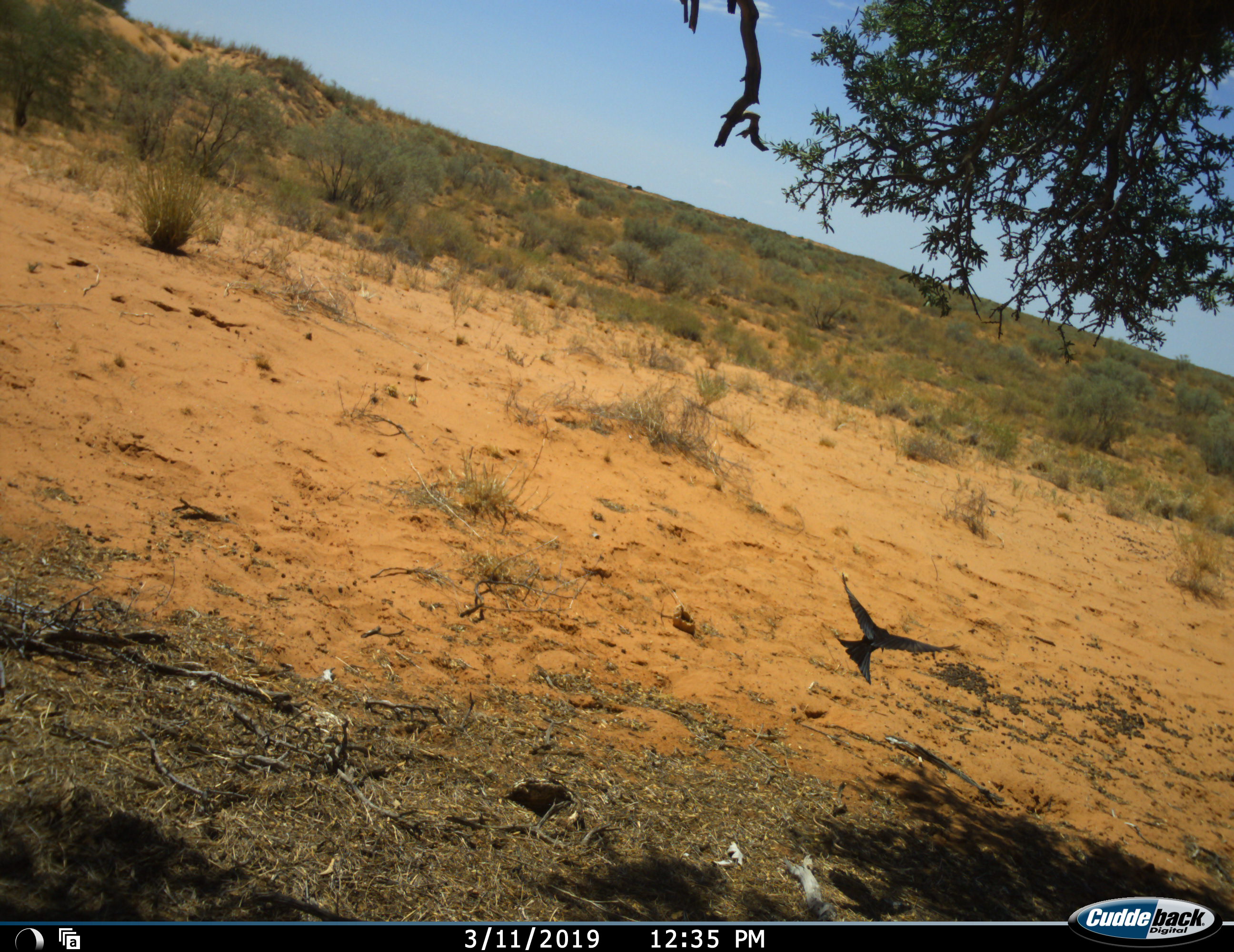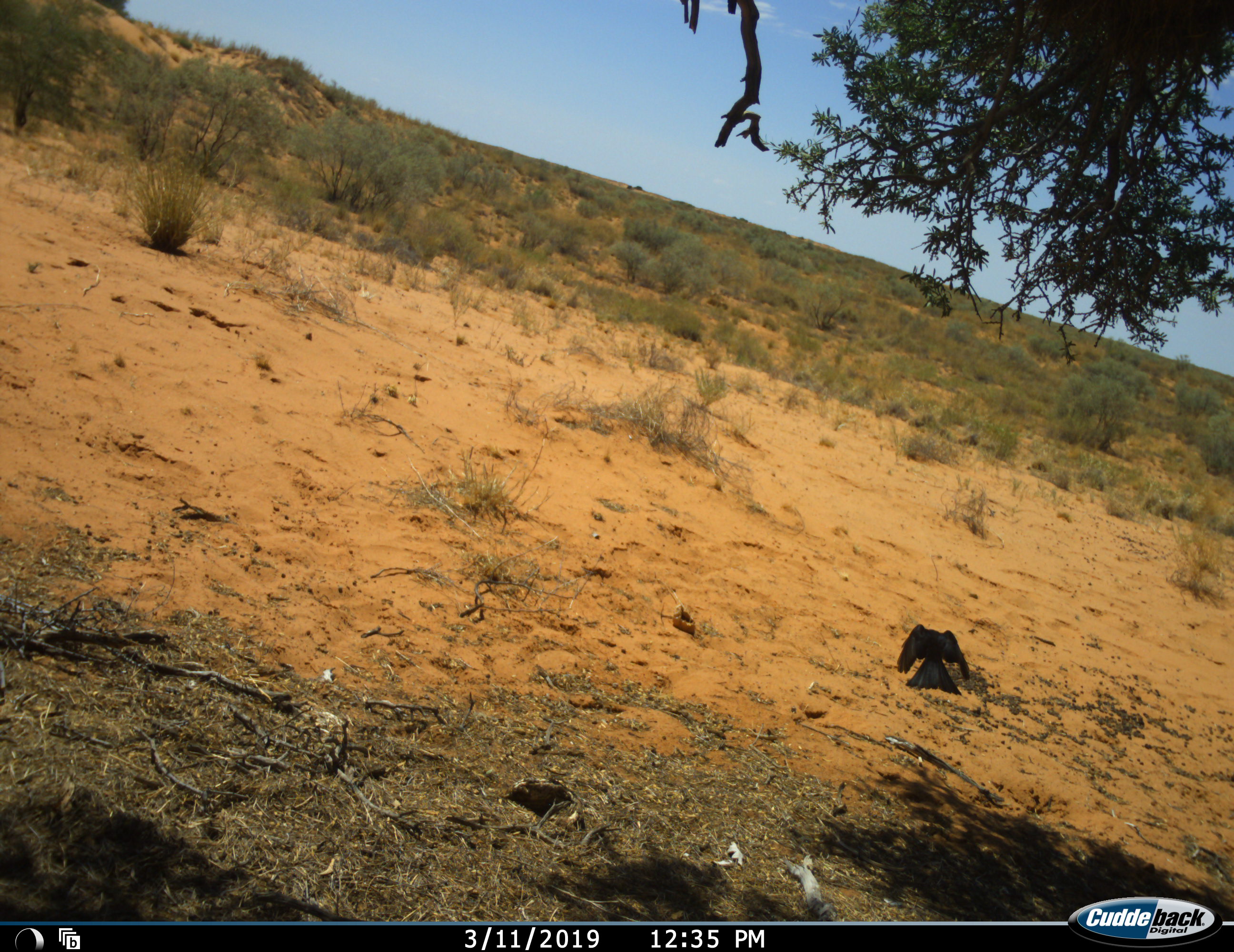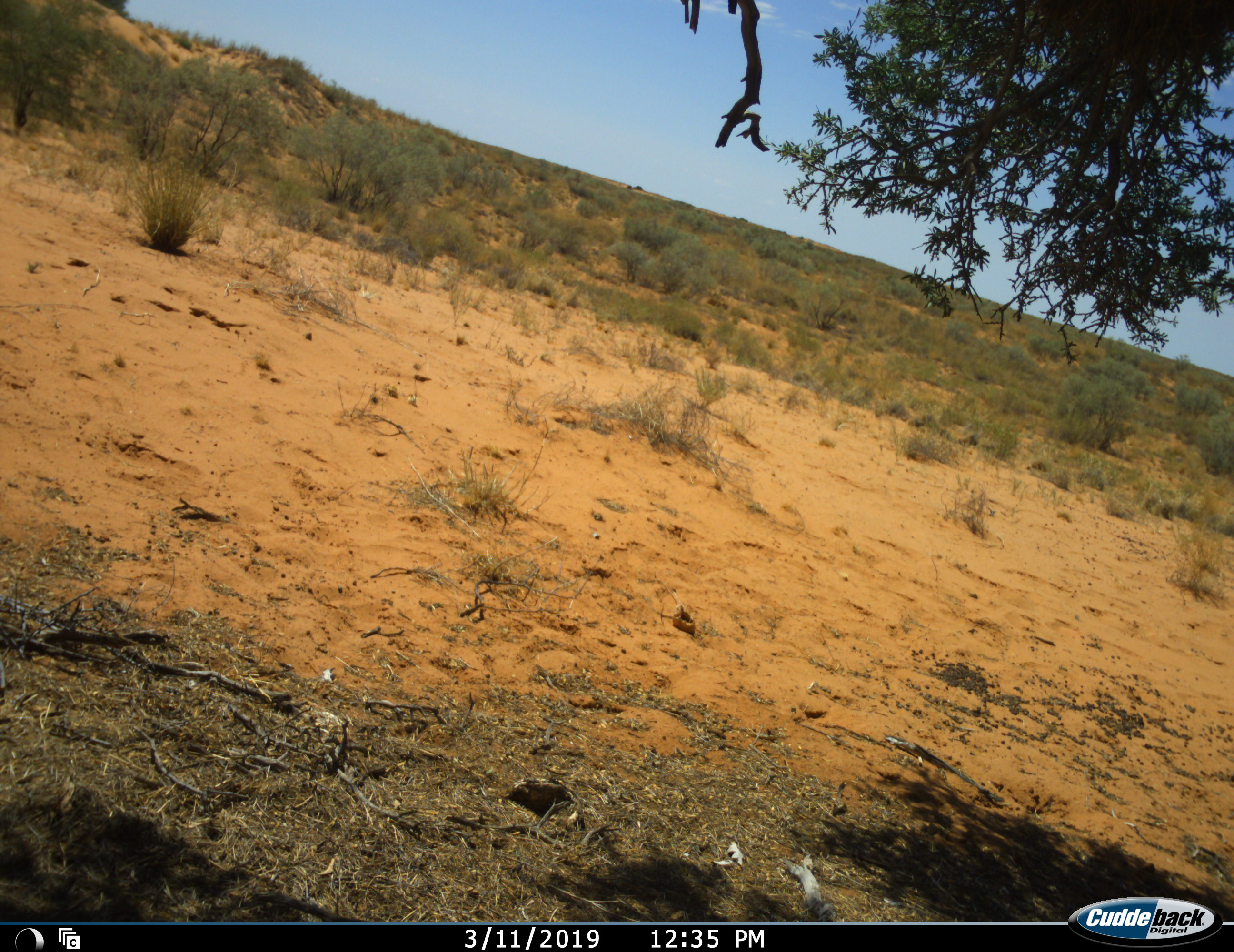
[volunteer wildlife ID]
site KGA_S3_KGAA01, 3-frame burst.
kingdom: Animalia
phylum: Chordata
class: Aves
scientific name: Aves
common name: bird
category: birdother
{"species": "birdother (bird) (Aves)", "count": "1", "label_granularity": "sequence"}